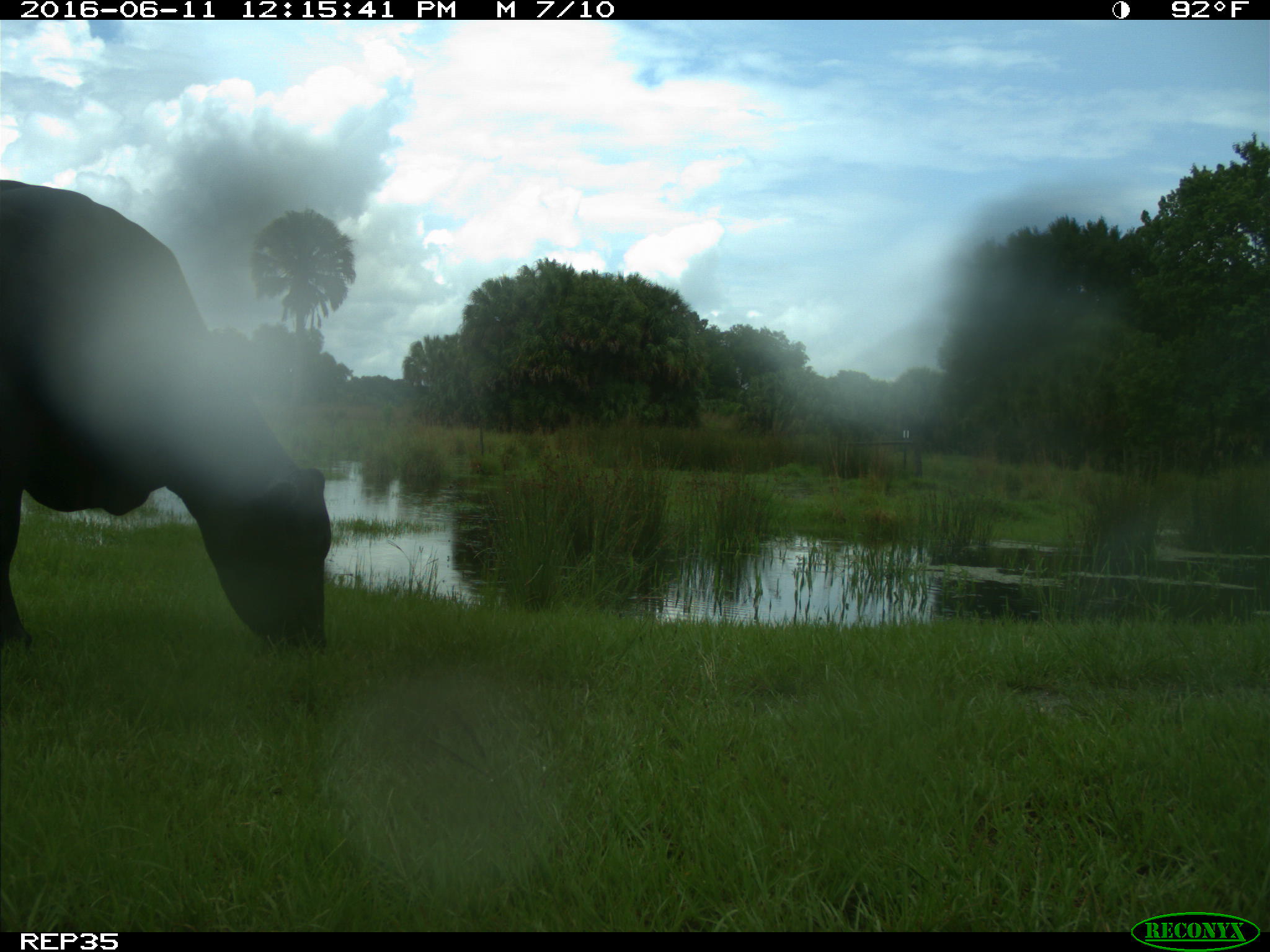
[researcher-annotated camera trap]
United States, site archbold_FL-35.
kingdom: Animalia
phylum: Chordata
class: Mammalia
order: Artiodactyla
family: Bovidae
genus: Bos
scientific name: Bos taurus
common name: domestic cow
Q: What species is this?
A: Bos taurus (domestic cow).